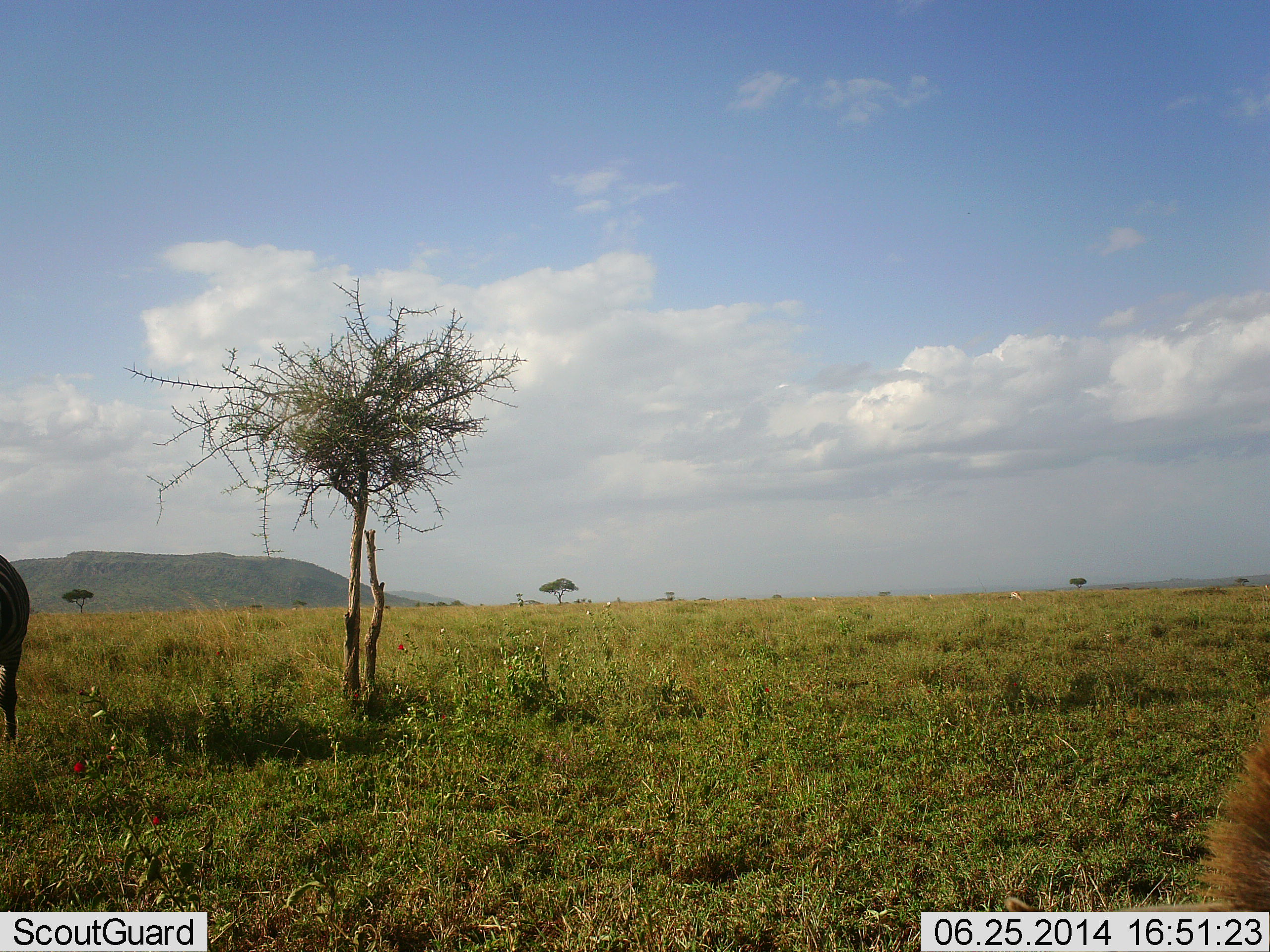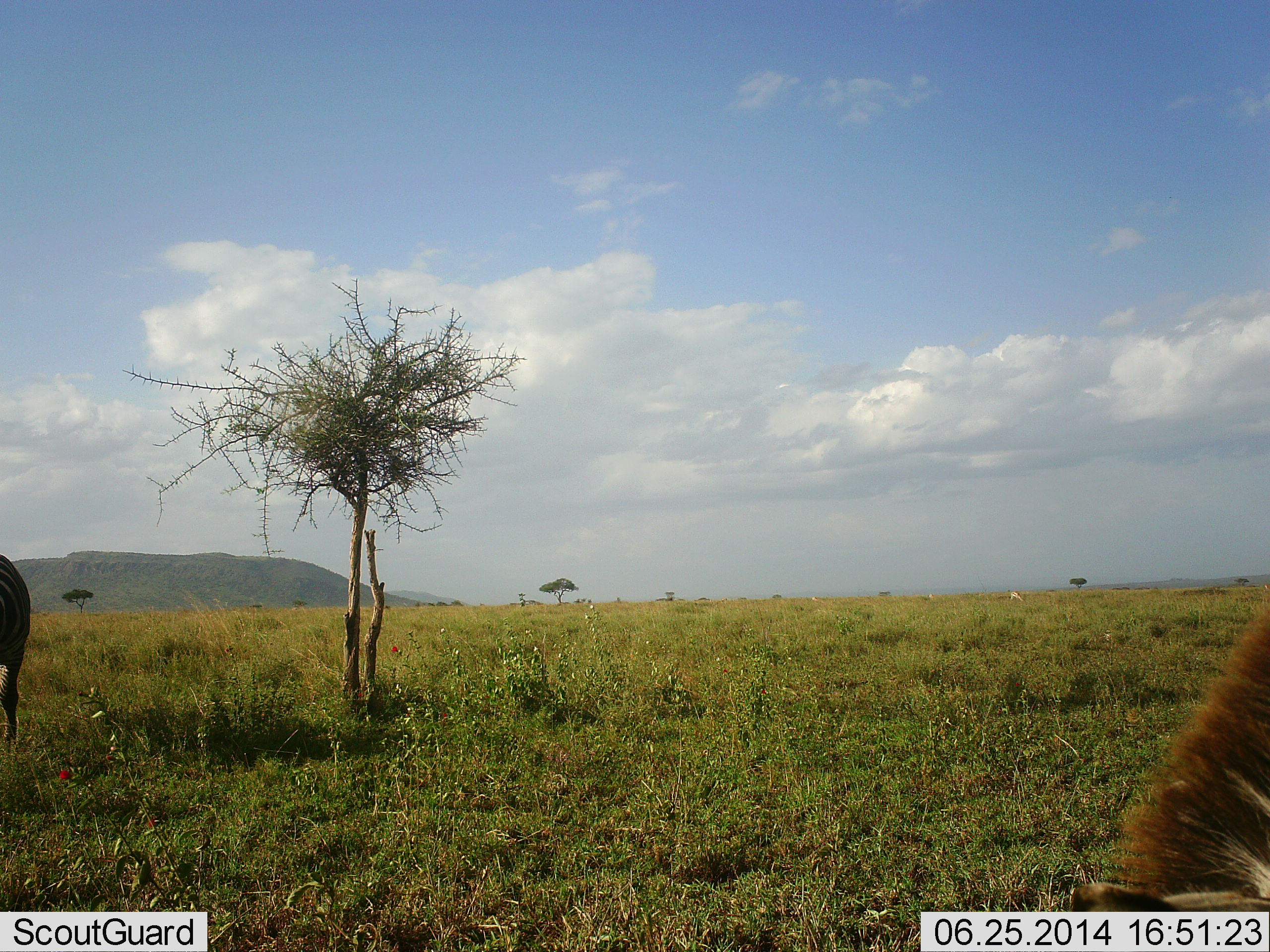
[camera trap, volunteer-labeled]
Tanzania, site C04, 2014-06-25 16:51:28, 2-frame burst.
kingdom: Animalia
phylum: Chordata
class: Mammalia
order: Perissodactyla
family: Equidae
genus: Equus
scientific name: Equus quagga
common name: plains zebra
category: zebra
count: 2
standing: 58%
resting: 0%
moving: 0%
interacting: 0%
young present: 0%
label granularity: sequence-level